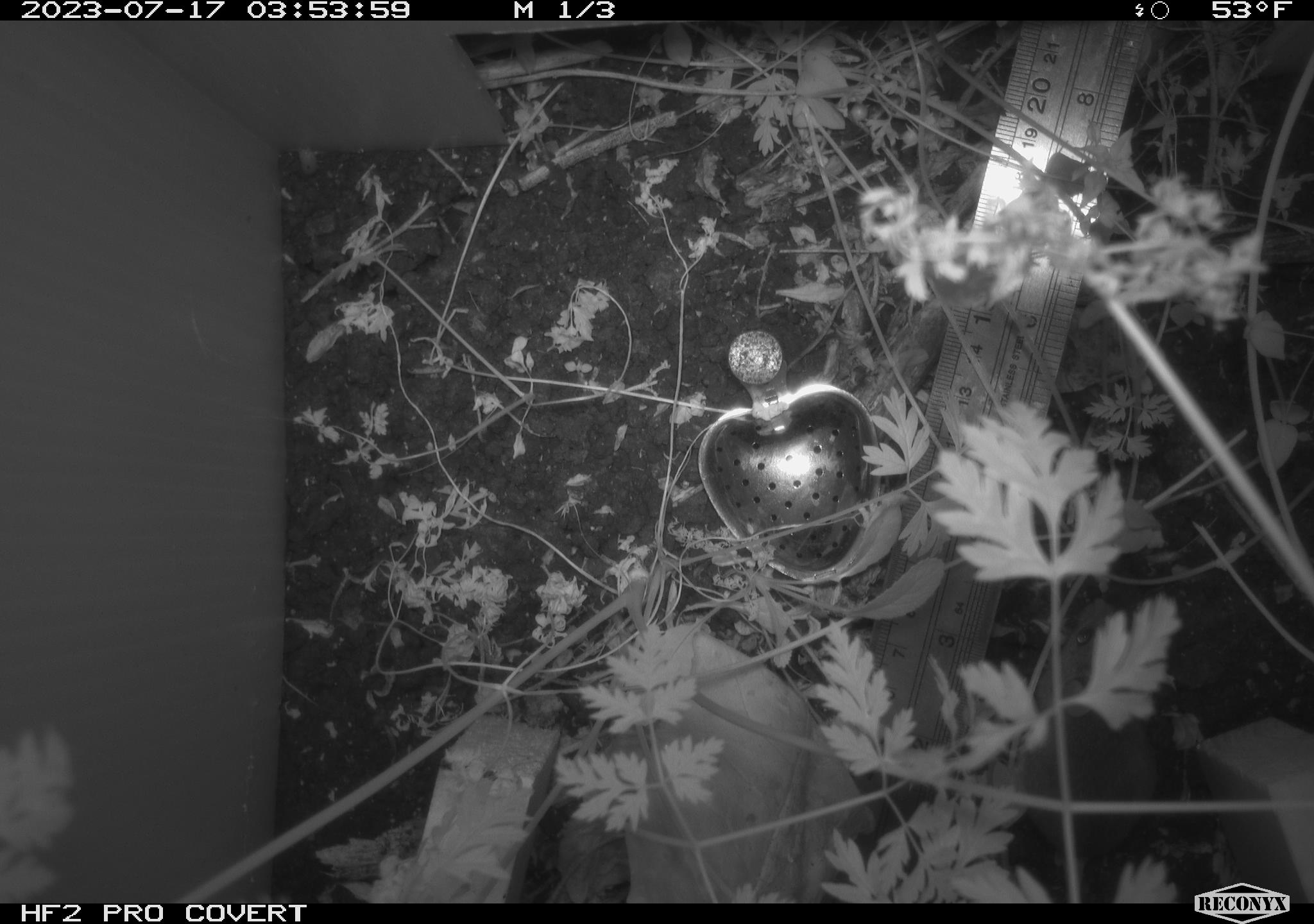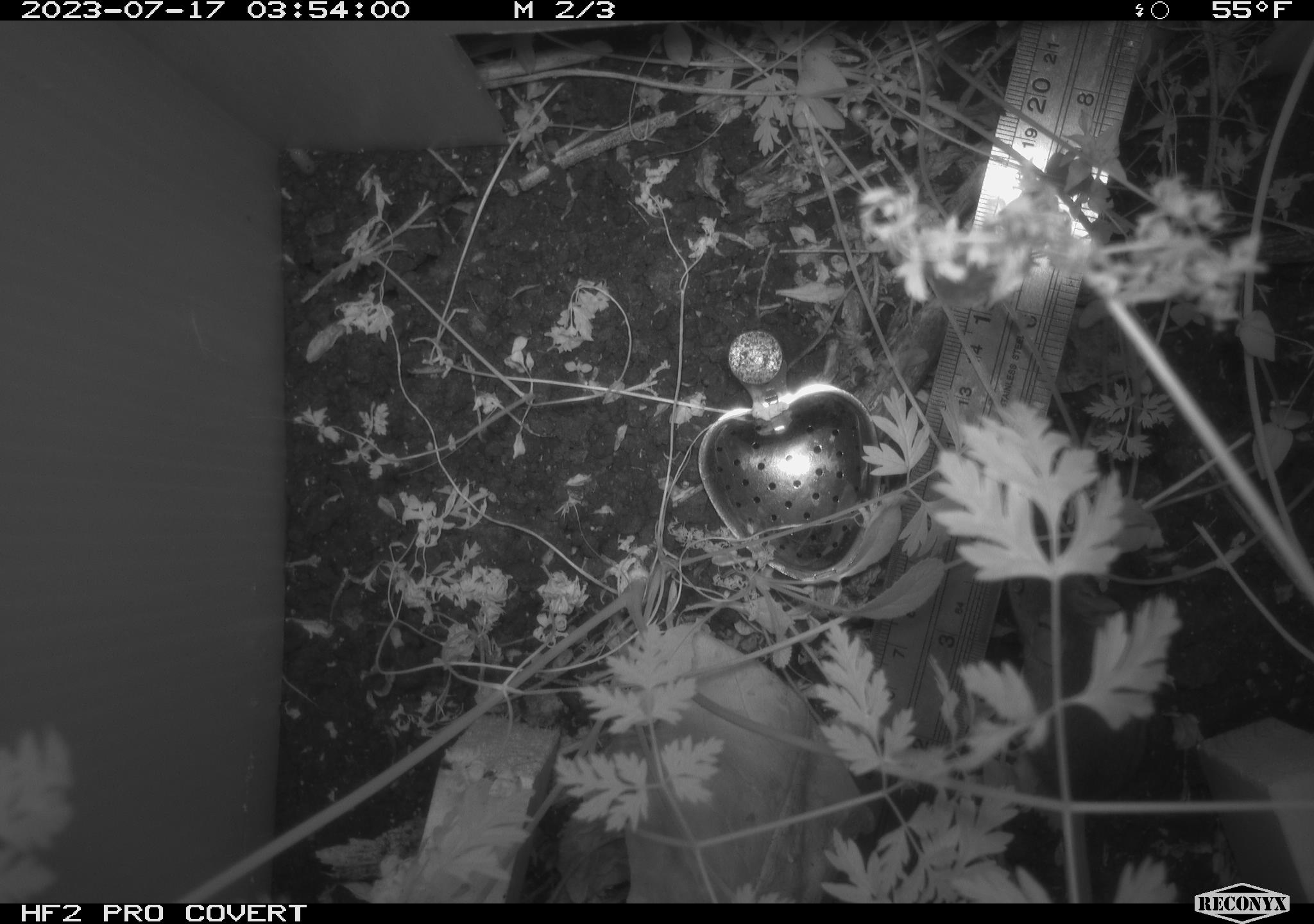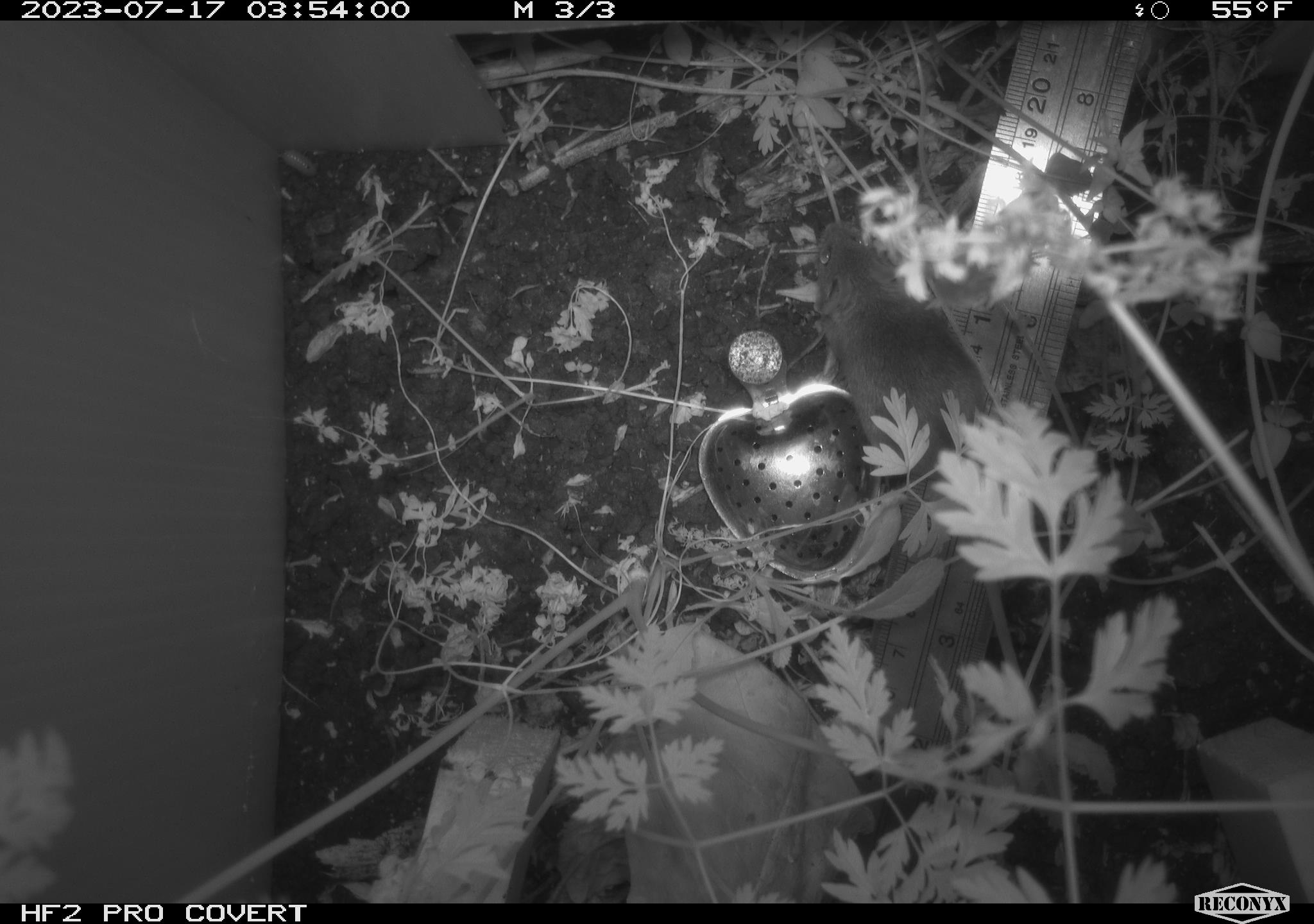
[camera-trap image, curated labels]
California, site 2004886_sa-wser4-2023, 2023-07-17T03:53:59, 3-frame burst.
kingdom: Animalia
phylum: Chordata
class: Mammalia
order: Rodentia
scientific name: Rodentia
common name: mouse species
Mouse species (Rodentia).